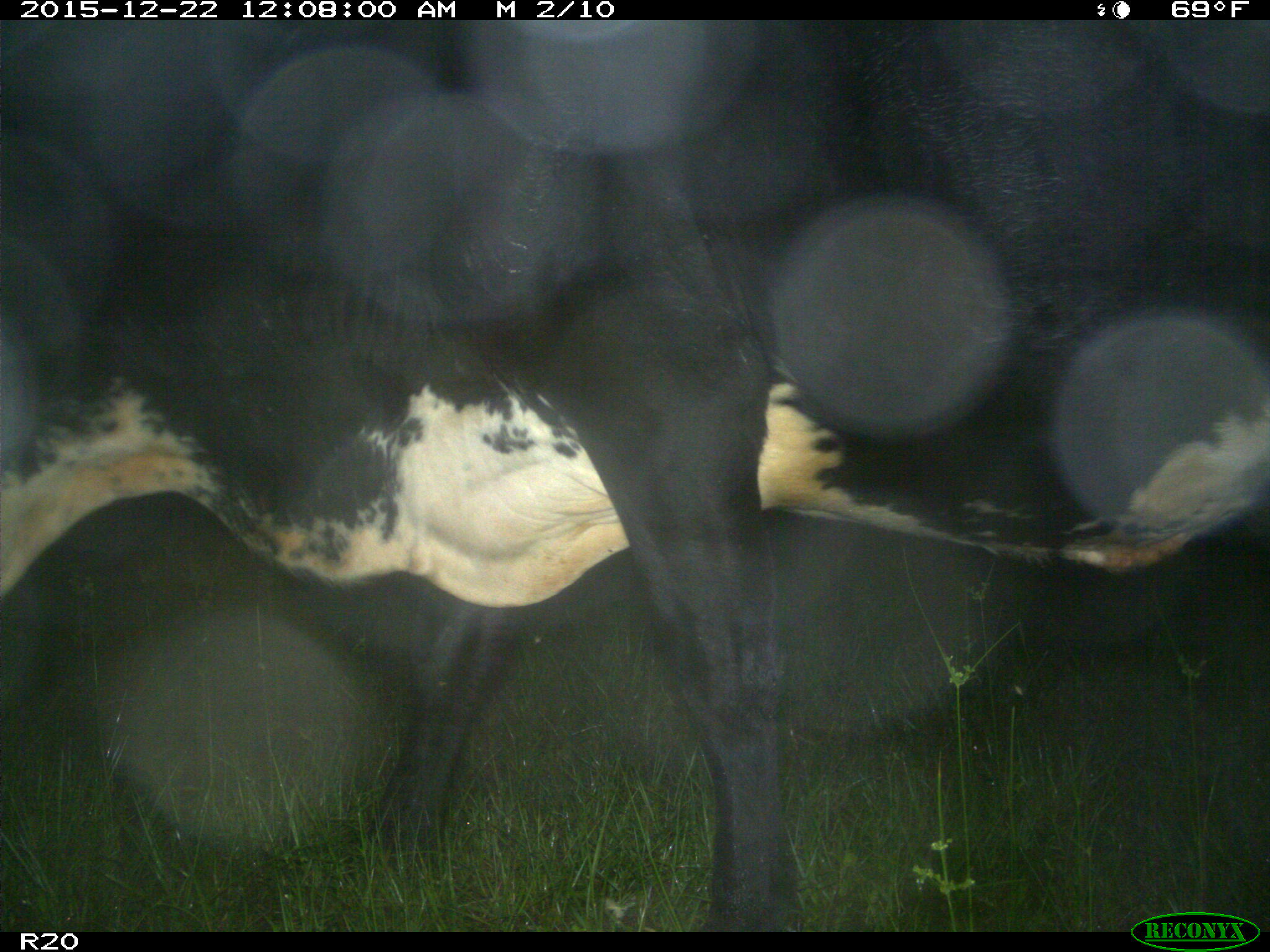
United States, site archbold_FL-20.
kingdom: Animalia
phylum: Chordata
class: Mammalia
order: Artiodactyla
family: Bovidae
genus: Bos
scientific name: Bos taurus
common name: domestic cow